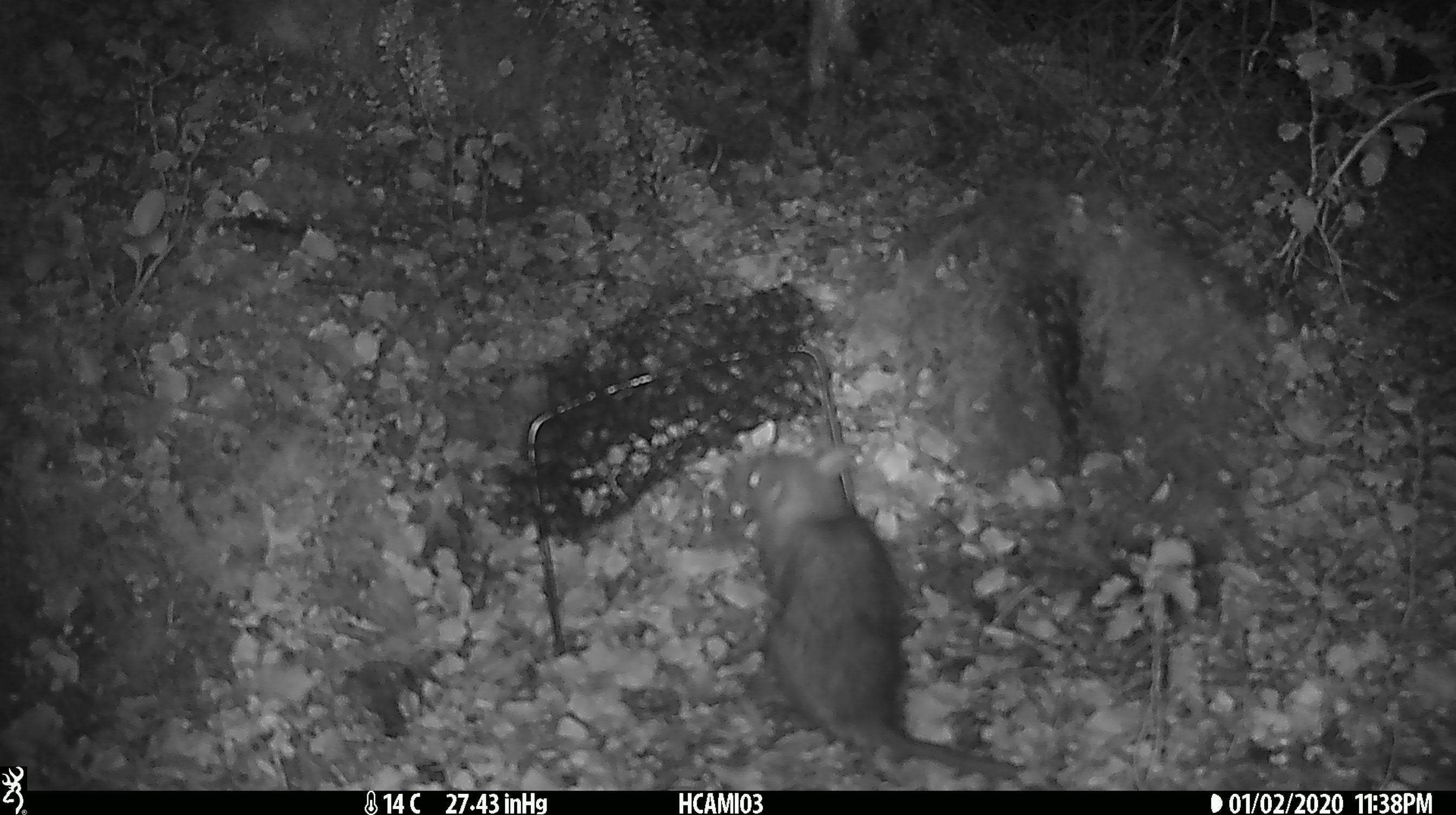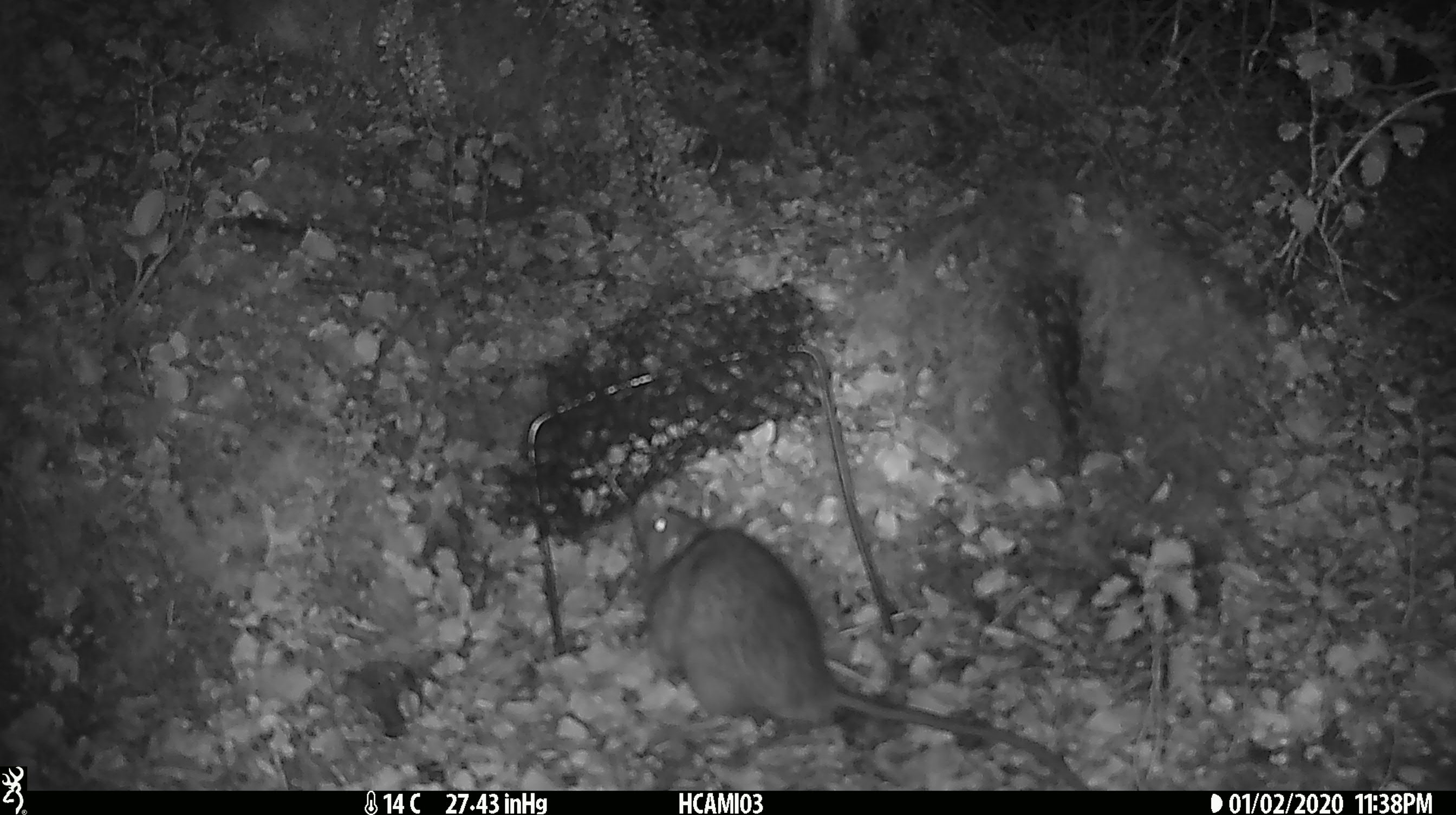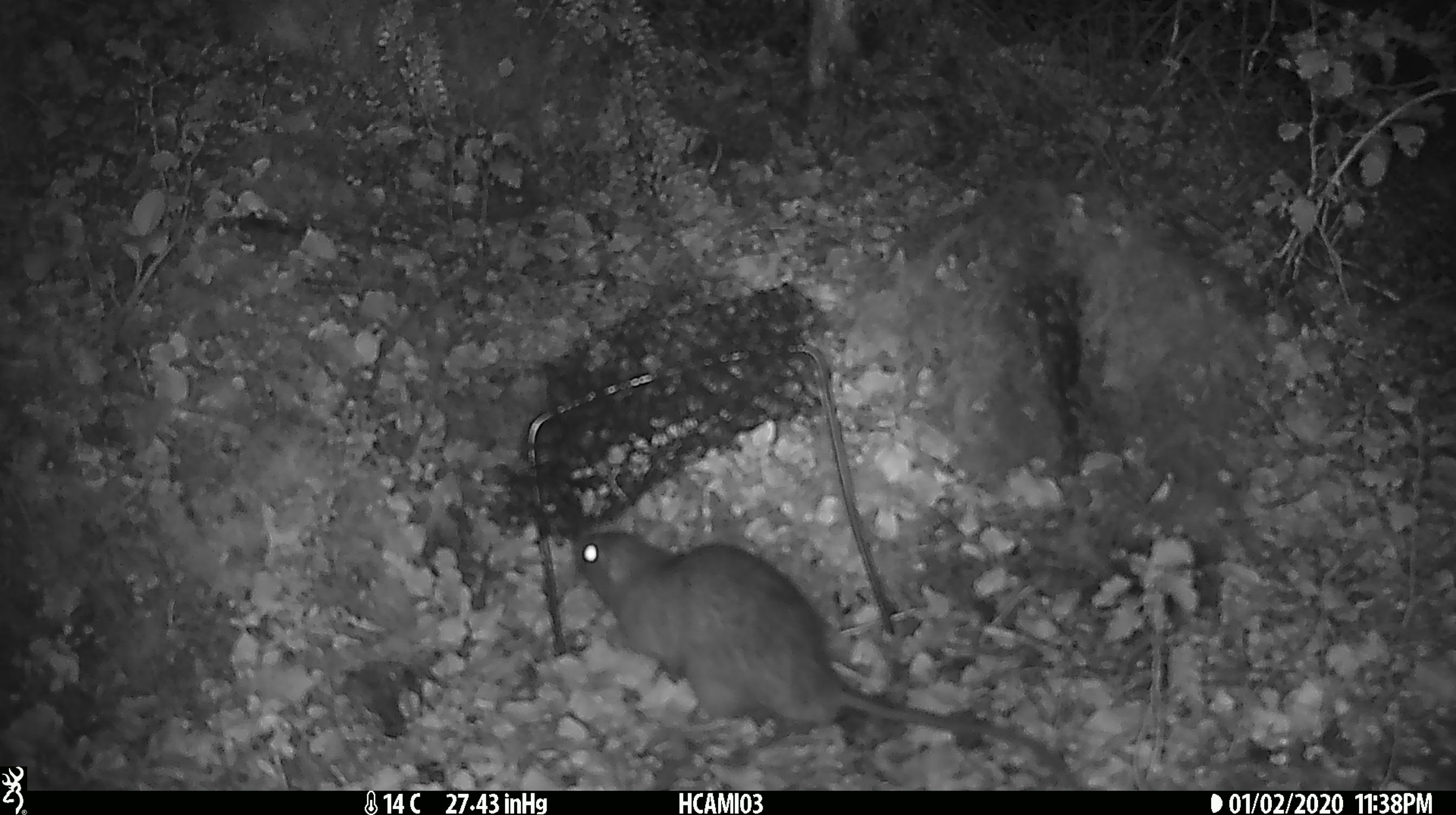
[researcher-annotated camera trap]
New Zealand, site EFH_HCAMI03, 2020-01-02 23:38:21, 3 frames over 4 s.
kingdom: Animalia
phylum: Chordata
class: Mammalia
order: Rodentia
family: Muridae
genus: Rattus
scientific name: Rattus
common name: rat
Rat (Rattus).